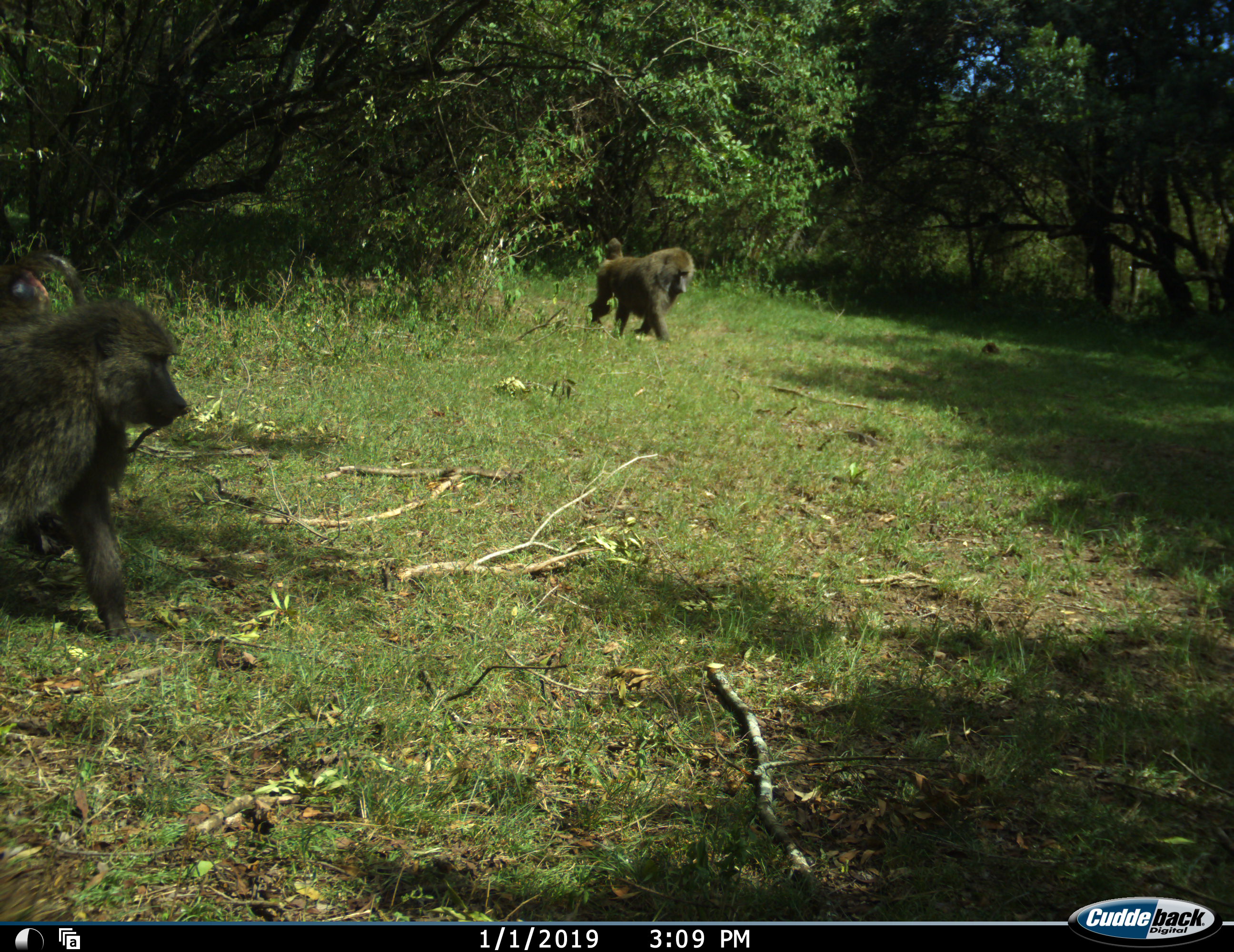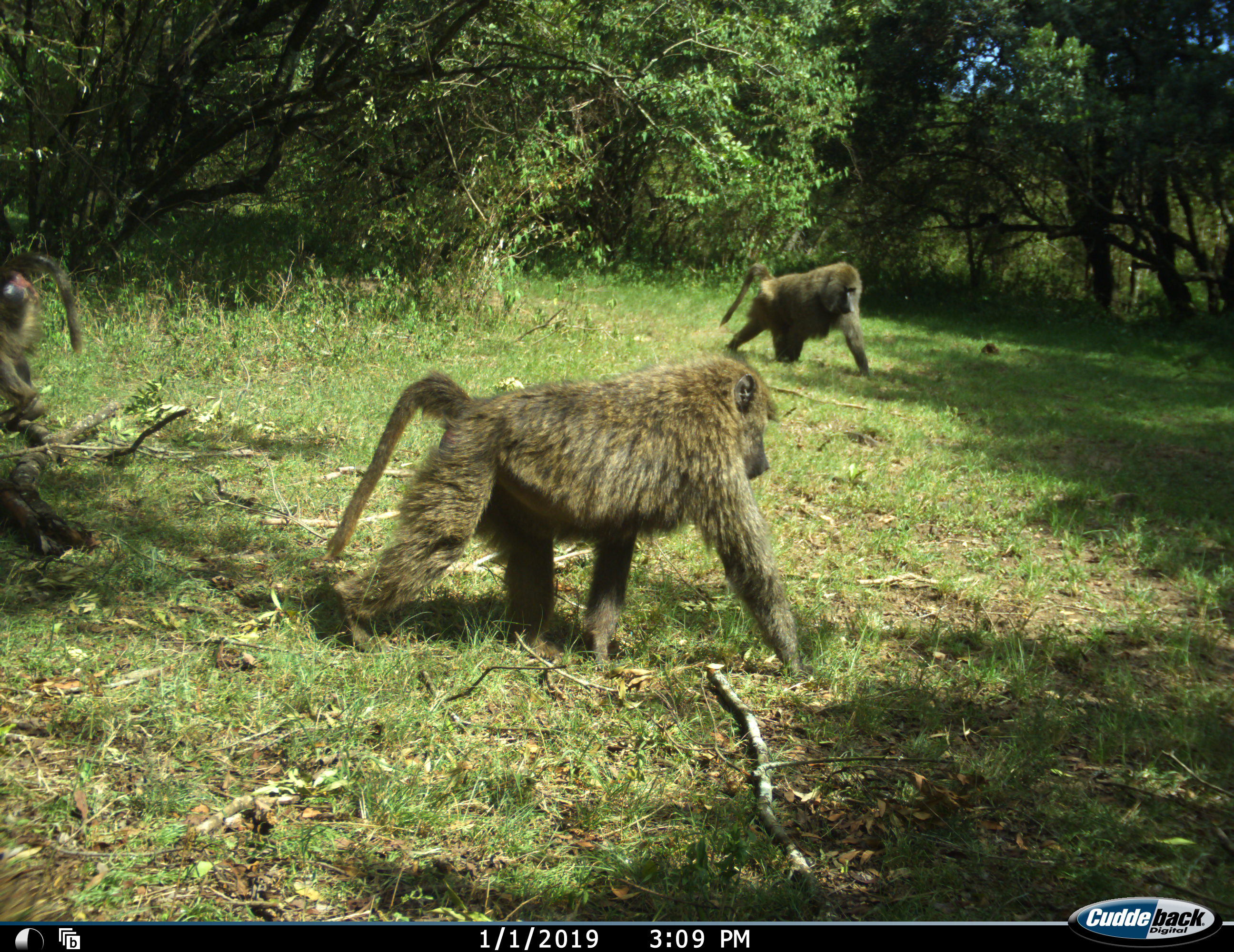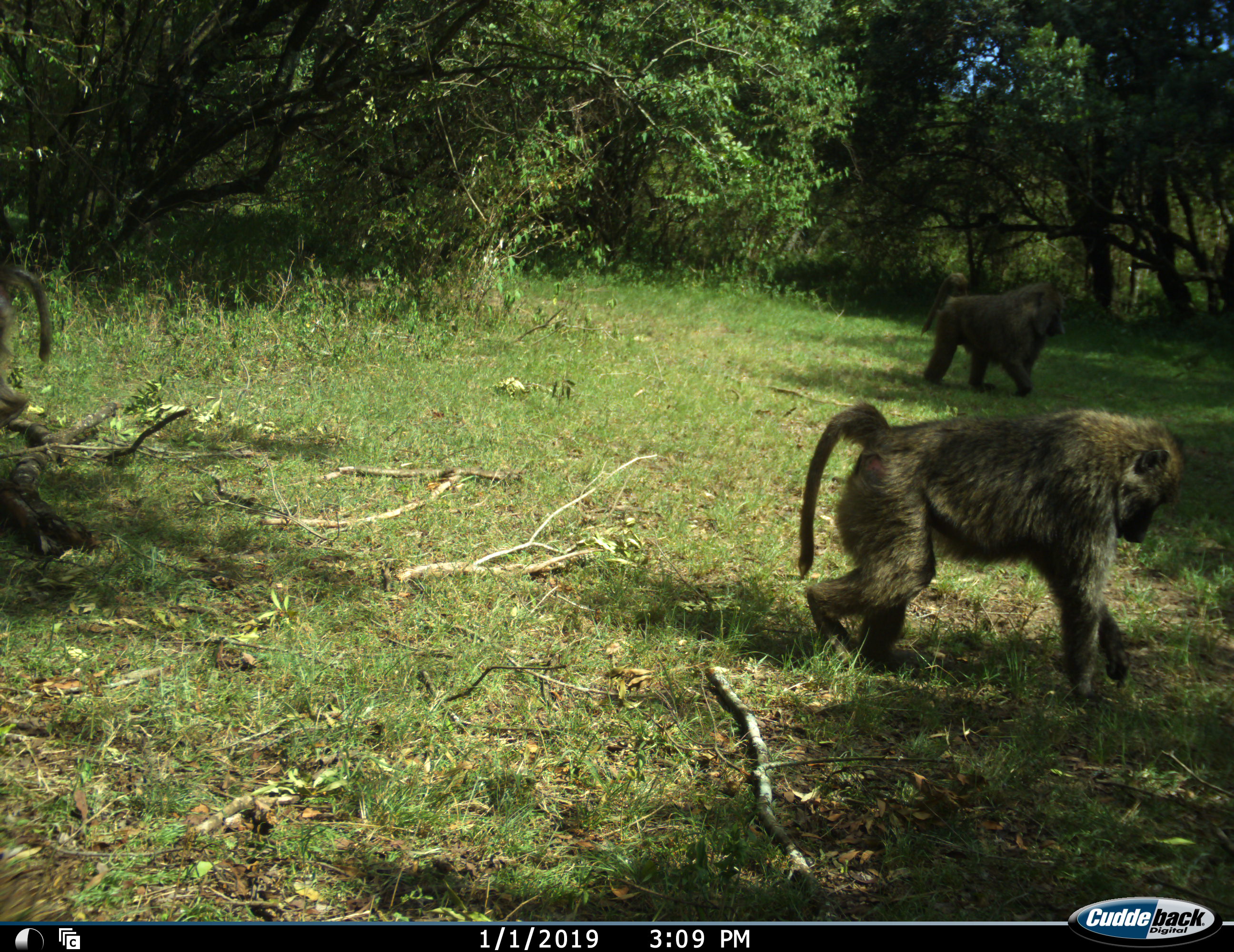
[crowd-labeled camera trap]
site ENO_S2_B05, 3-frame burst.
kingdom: Animalia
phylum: Chordata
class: Mammalia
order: Primates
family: Cercopithecidae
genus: Papio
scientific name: Papio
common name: baboon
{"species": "baboon (Papio)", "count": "3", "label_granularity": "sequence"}